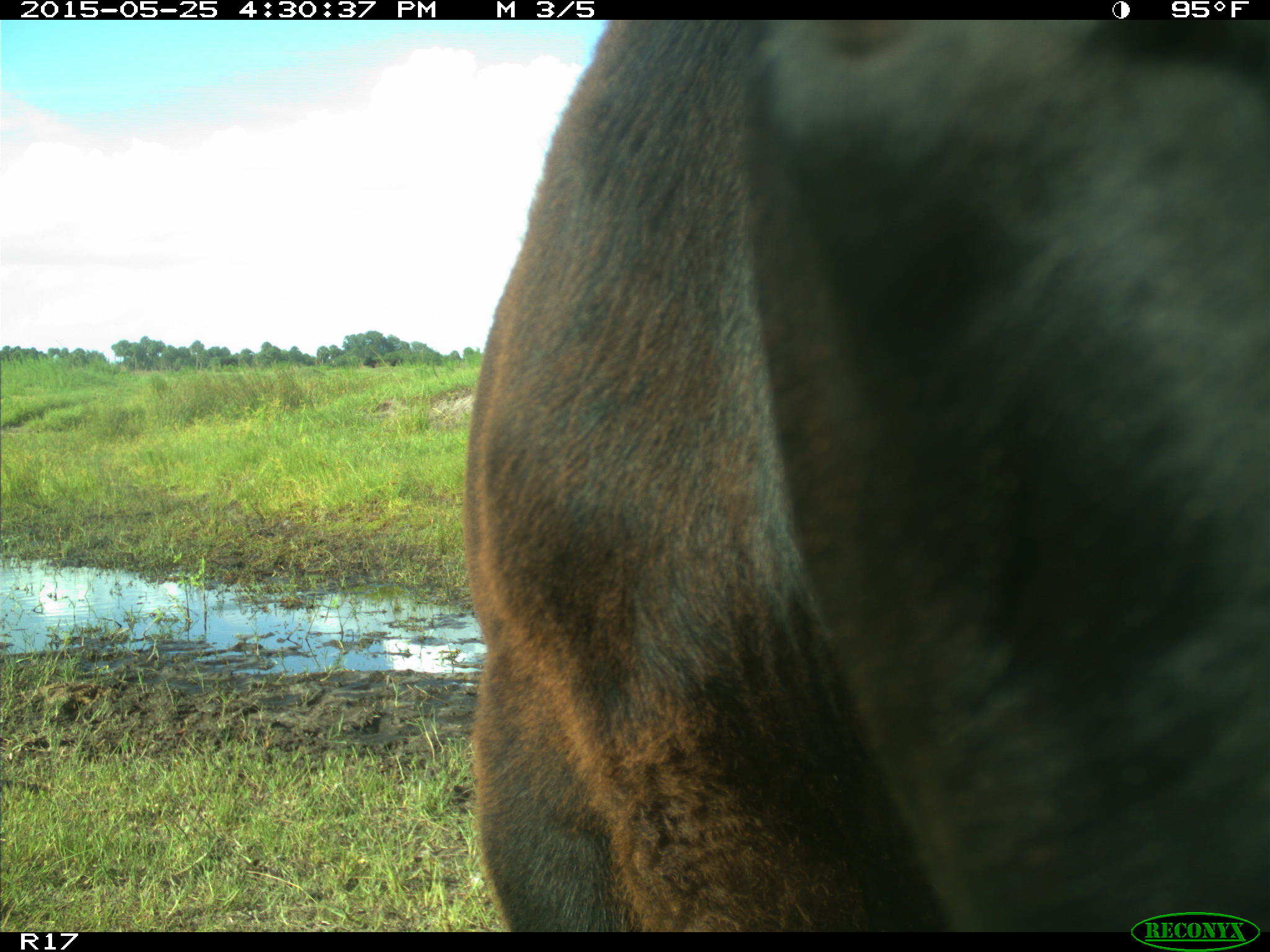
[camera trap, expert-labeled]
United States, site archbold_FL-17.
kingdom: Animalia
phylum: Chordata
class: Mammalia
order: Artiodactyla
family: Bovidae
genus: Bos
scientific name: Bos taurus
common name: domestic cow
Bos taurus (domestic cow).